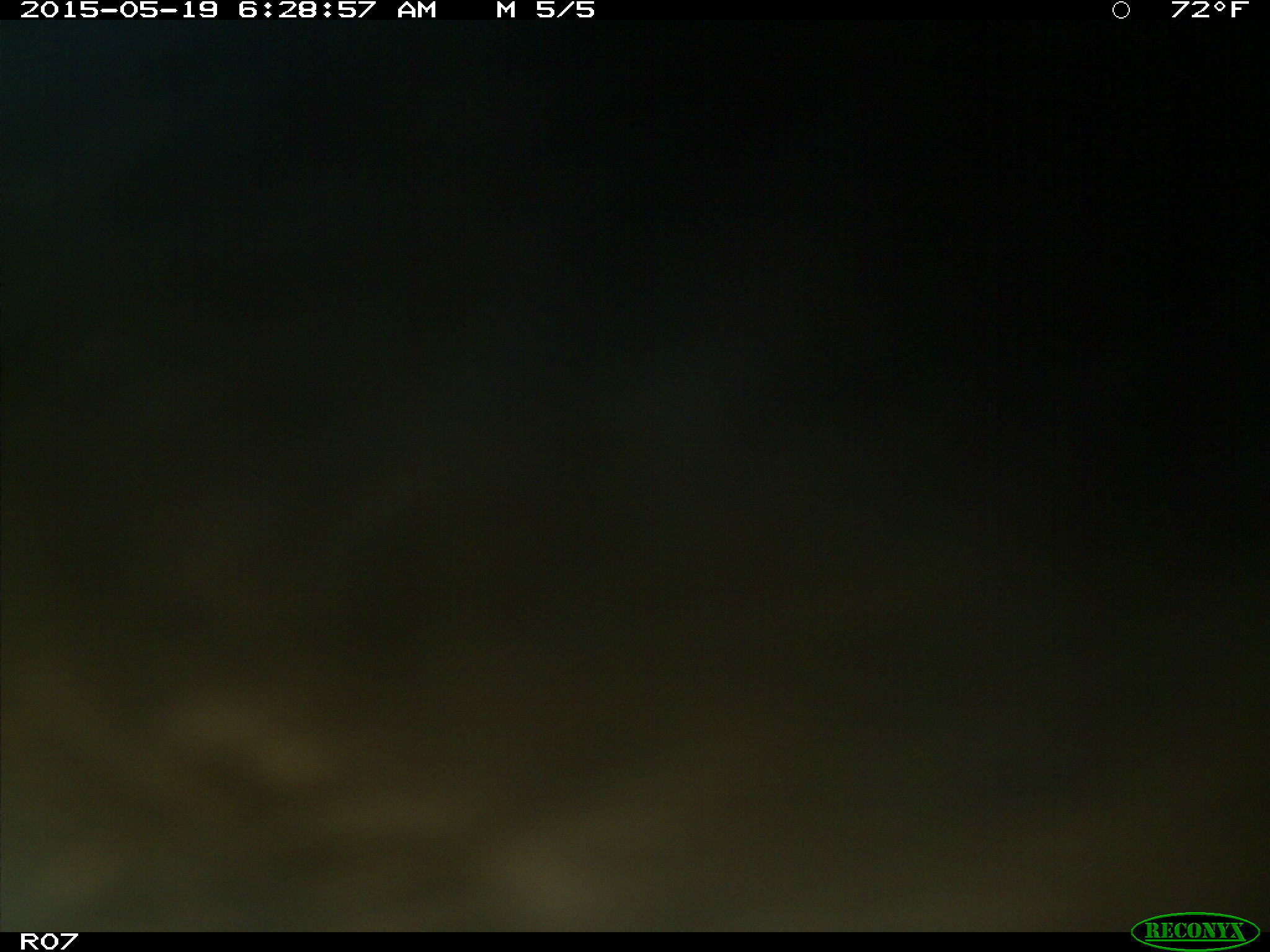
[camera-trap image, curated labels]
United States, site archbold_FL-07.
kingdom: Animalia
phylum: Chordata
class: Mammalia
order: Artiodactyla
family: Bovidae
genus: Bos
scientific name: Bos taurus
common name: domestic cow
Bos taurus (domestic cow).